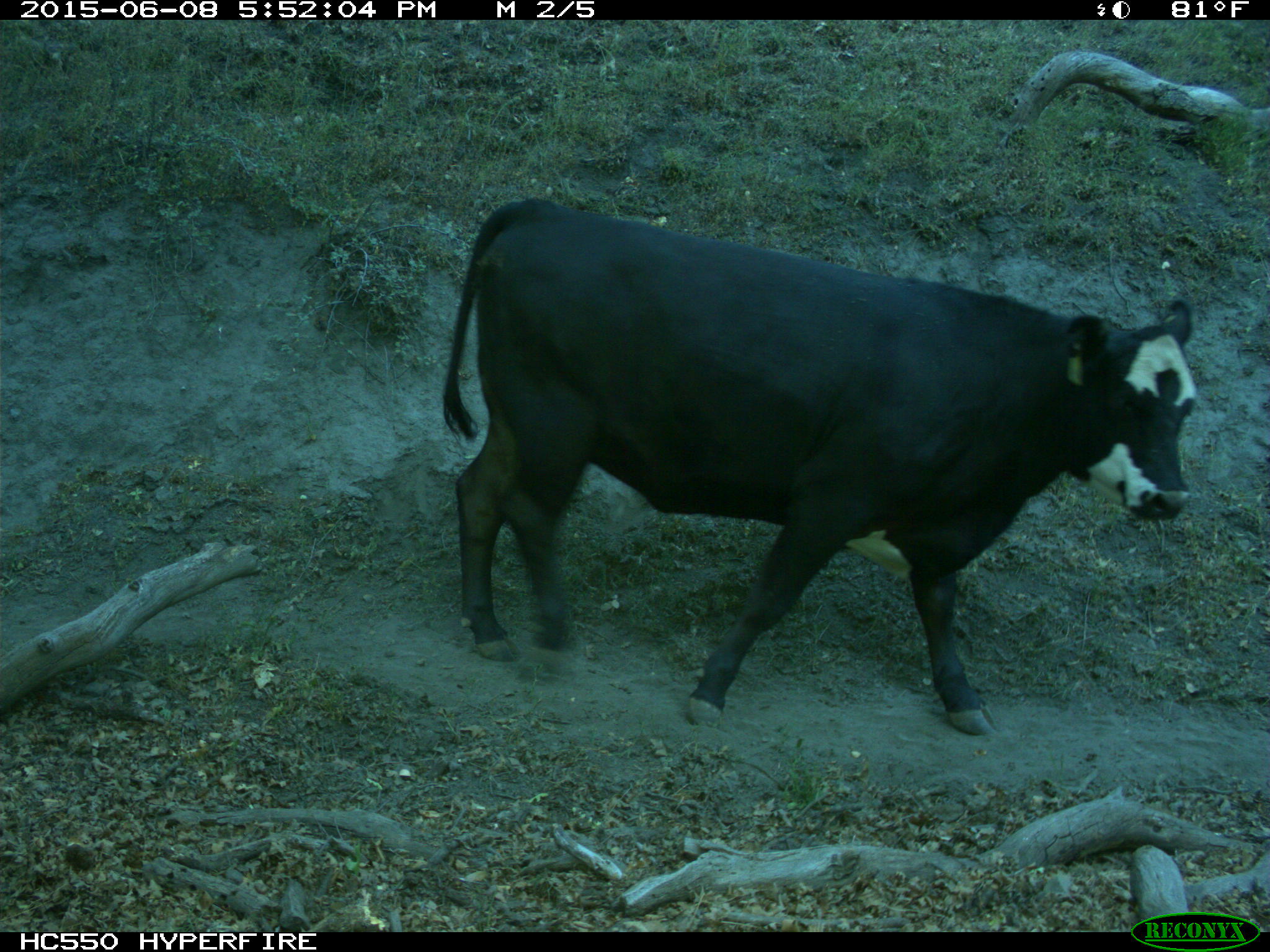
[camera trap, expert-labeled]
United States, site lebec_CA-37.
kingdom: Animalia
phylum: Chordata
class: Mammalia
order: Artiodactyla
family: Bovidae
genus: Bos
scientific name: Bos taurus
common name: domestic cow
Bos taurus (domestic cow).